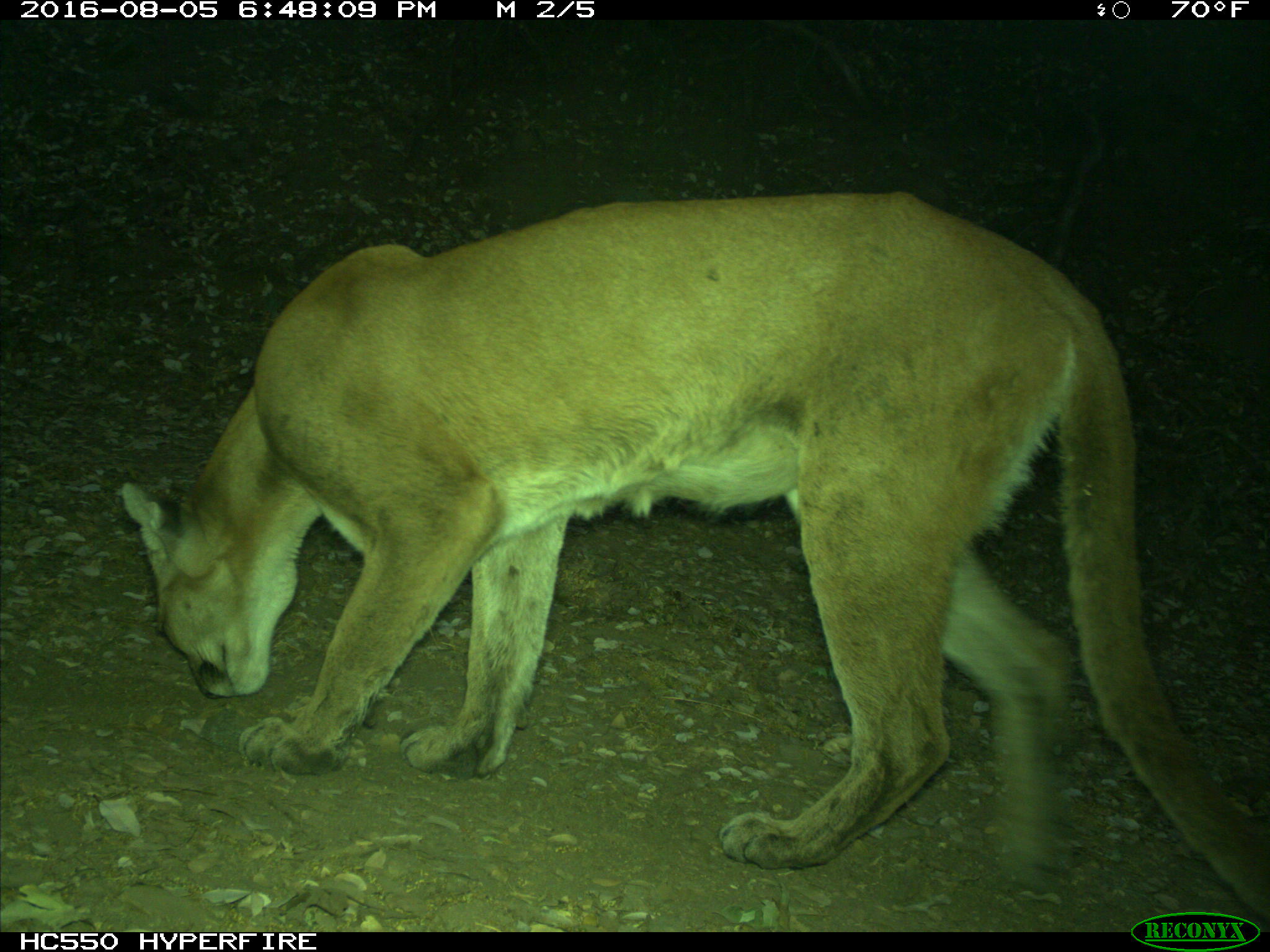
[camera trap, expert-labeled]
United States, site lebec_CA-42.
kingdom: Animalia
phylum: Chordata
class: Mammalia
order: Carnivora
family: Felidae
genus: Puma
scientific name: Puma concolor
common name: mountain lion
Puma concolor (mountain lion).